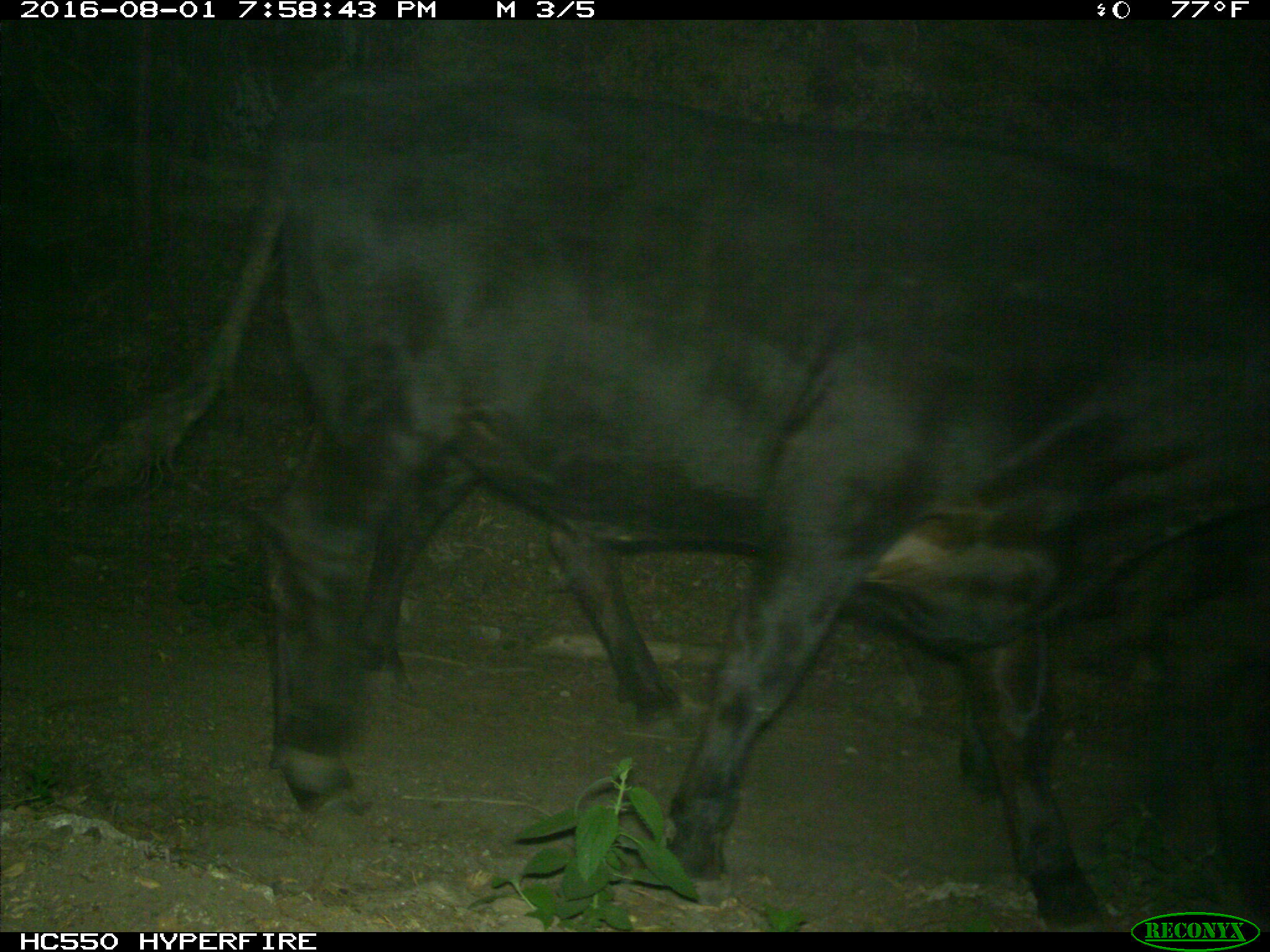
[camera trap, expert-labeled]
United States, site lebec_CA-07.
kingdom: Animalia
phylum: Chordata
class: Mammalia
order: Artiodactyla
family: Bovidae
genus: Bos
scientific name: Bos taurus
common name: domestic cow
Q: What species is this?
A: Bos taurus (domestic cow).